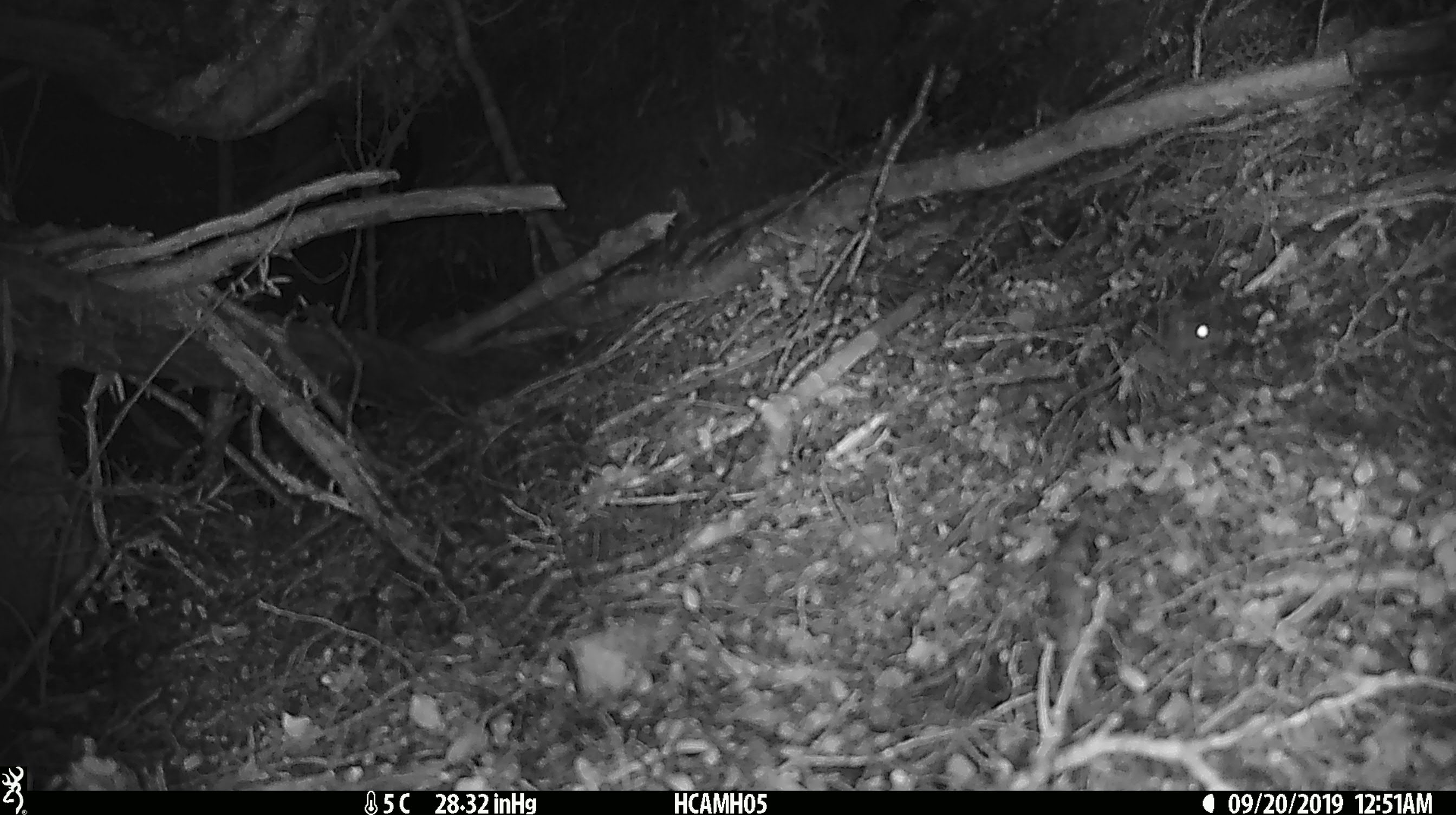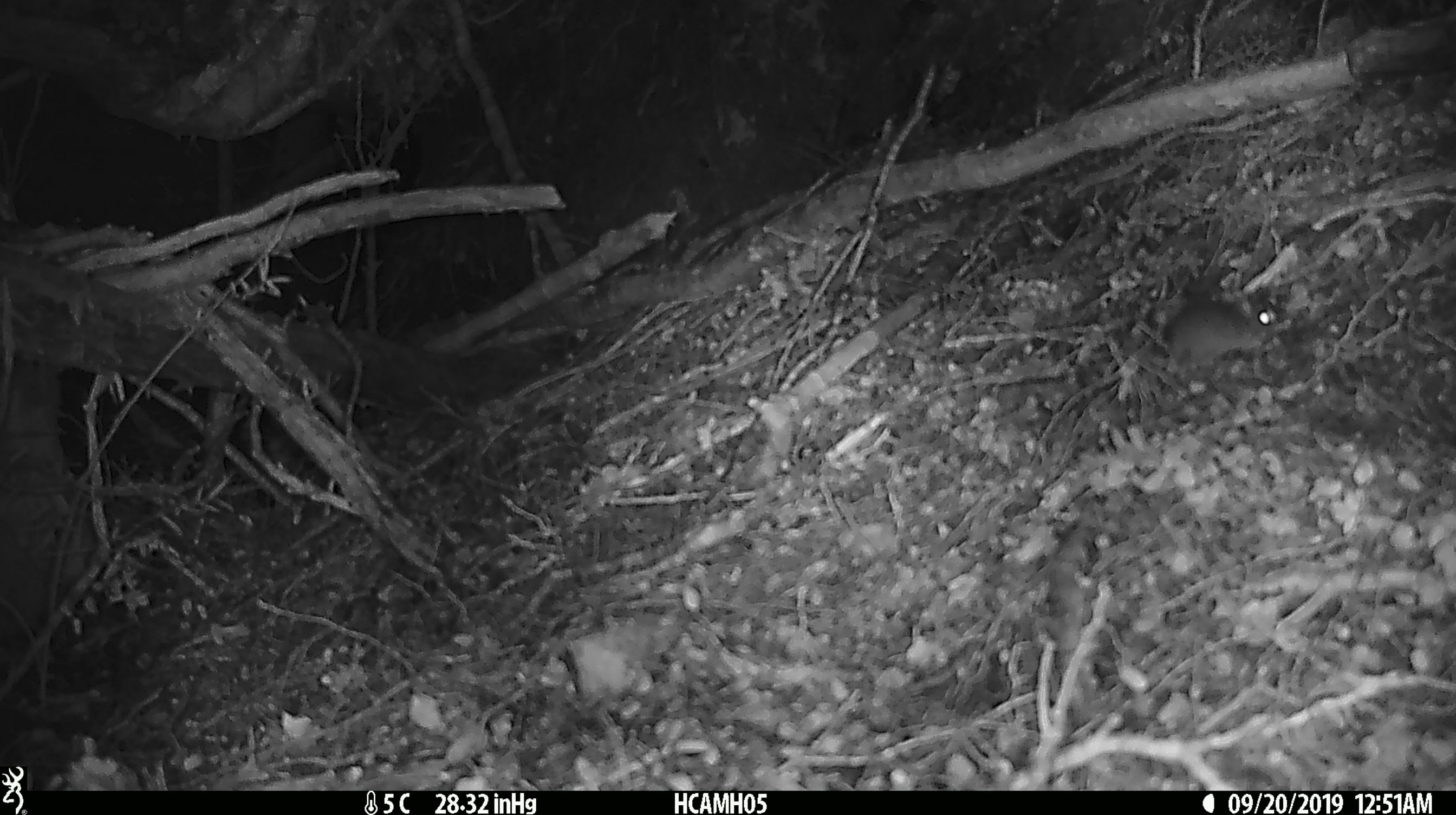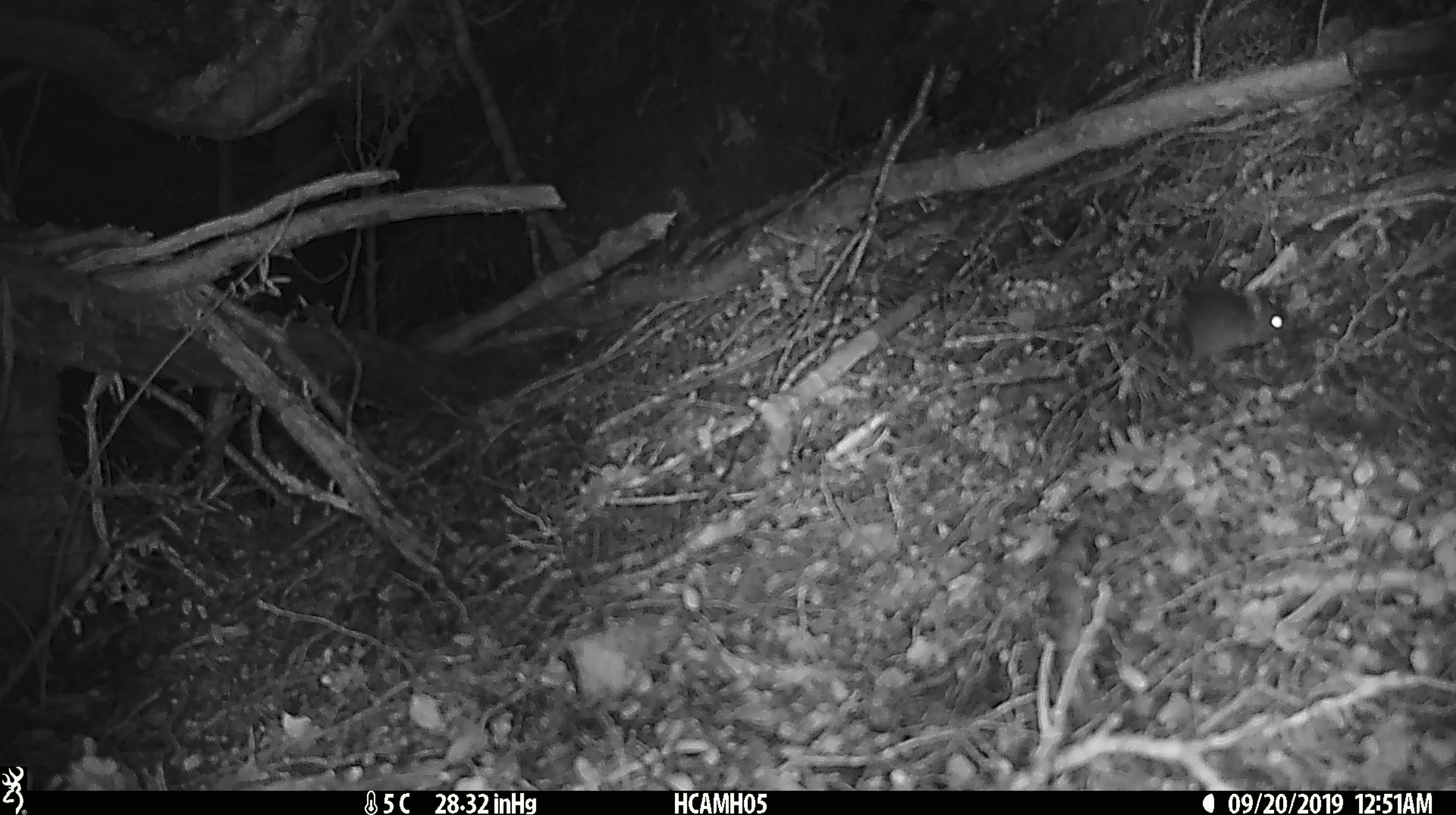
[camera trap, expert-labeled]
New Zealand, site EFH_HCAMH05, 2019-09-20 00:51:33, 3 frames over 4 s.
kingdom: Animalia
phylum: Chordata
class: Mammalia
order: Rodentia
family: Muridae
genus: Mus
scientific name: Mus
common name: mouse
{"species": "mouse (Mus)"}